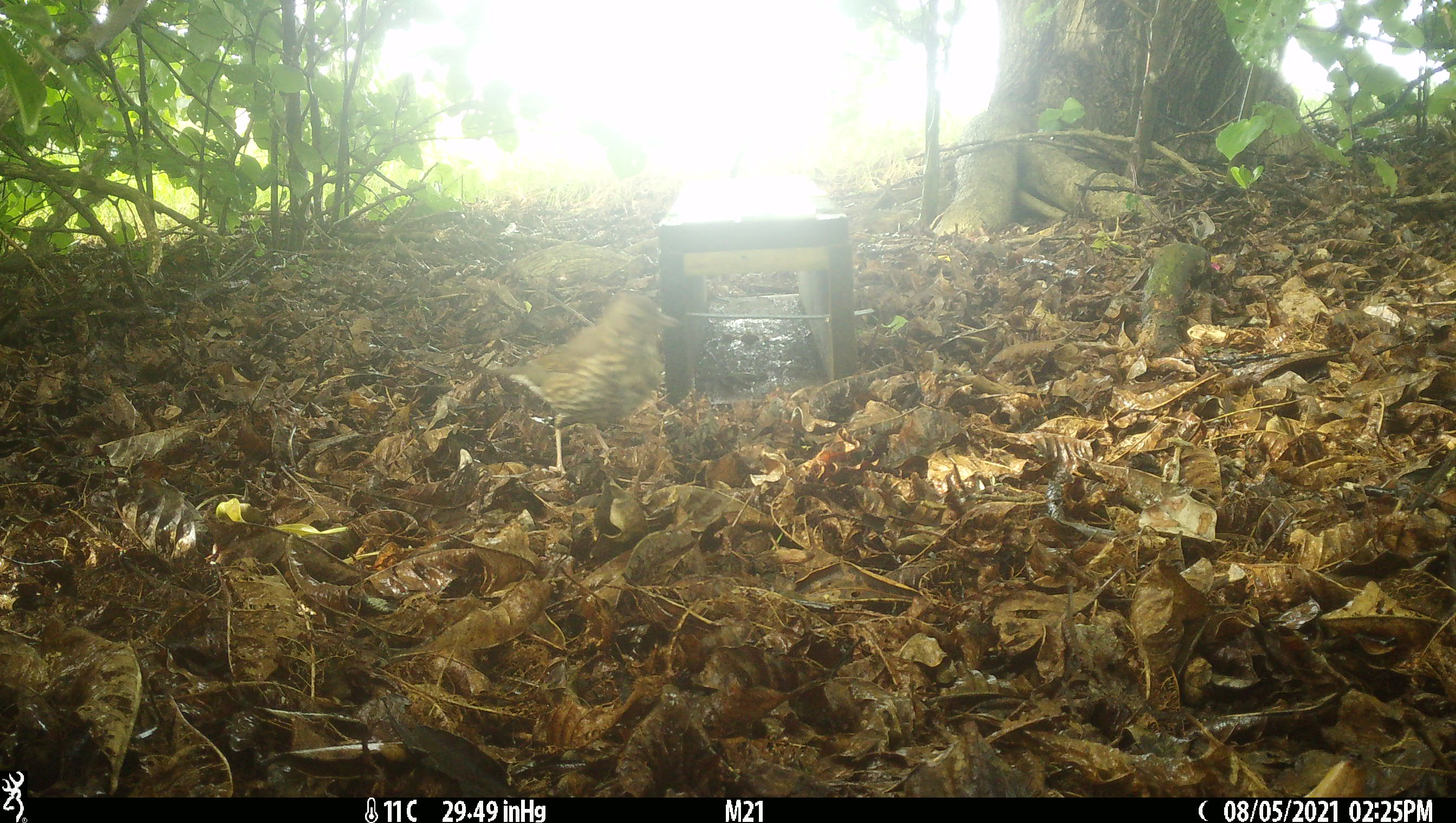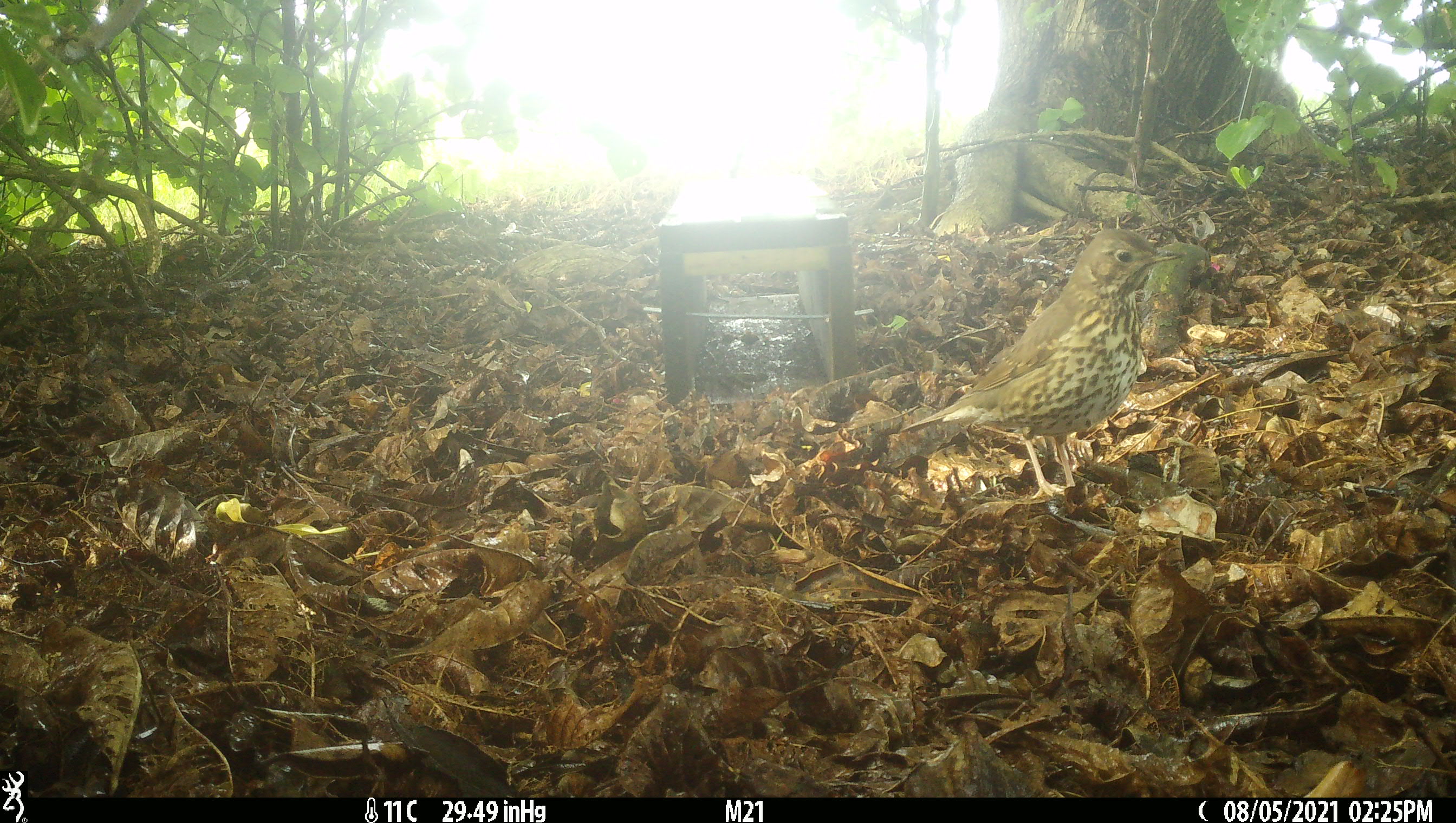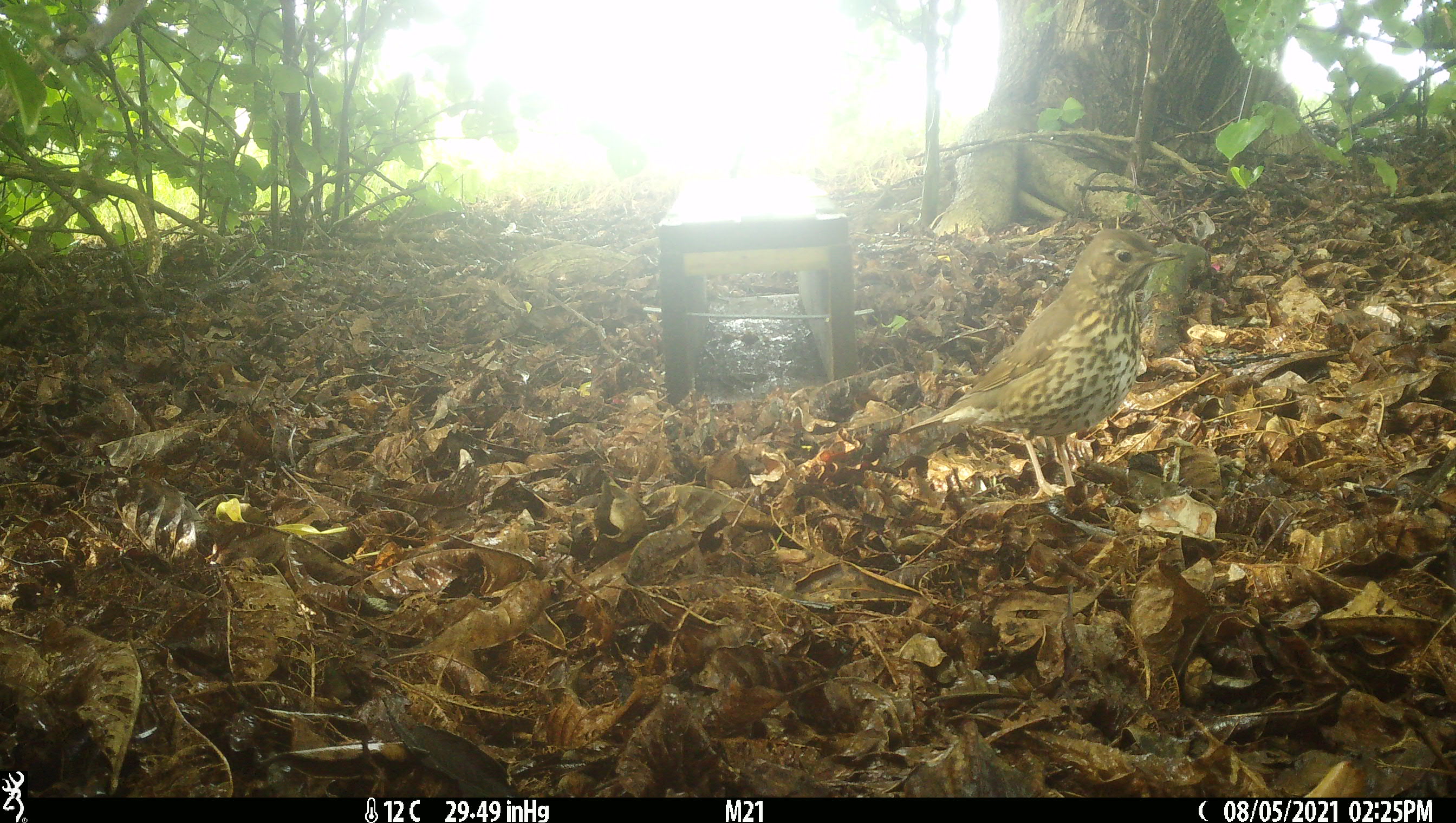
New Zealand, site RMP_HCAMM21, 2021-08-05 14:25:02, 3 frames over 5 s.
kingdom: Animalia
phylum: Chordata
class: Aves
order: Passeriformes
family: Turdidae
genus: Turdus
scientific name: Turdus philomelos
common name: song thrush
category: thrush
Thrush (song thrush) (Turdus philomelos).